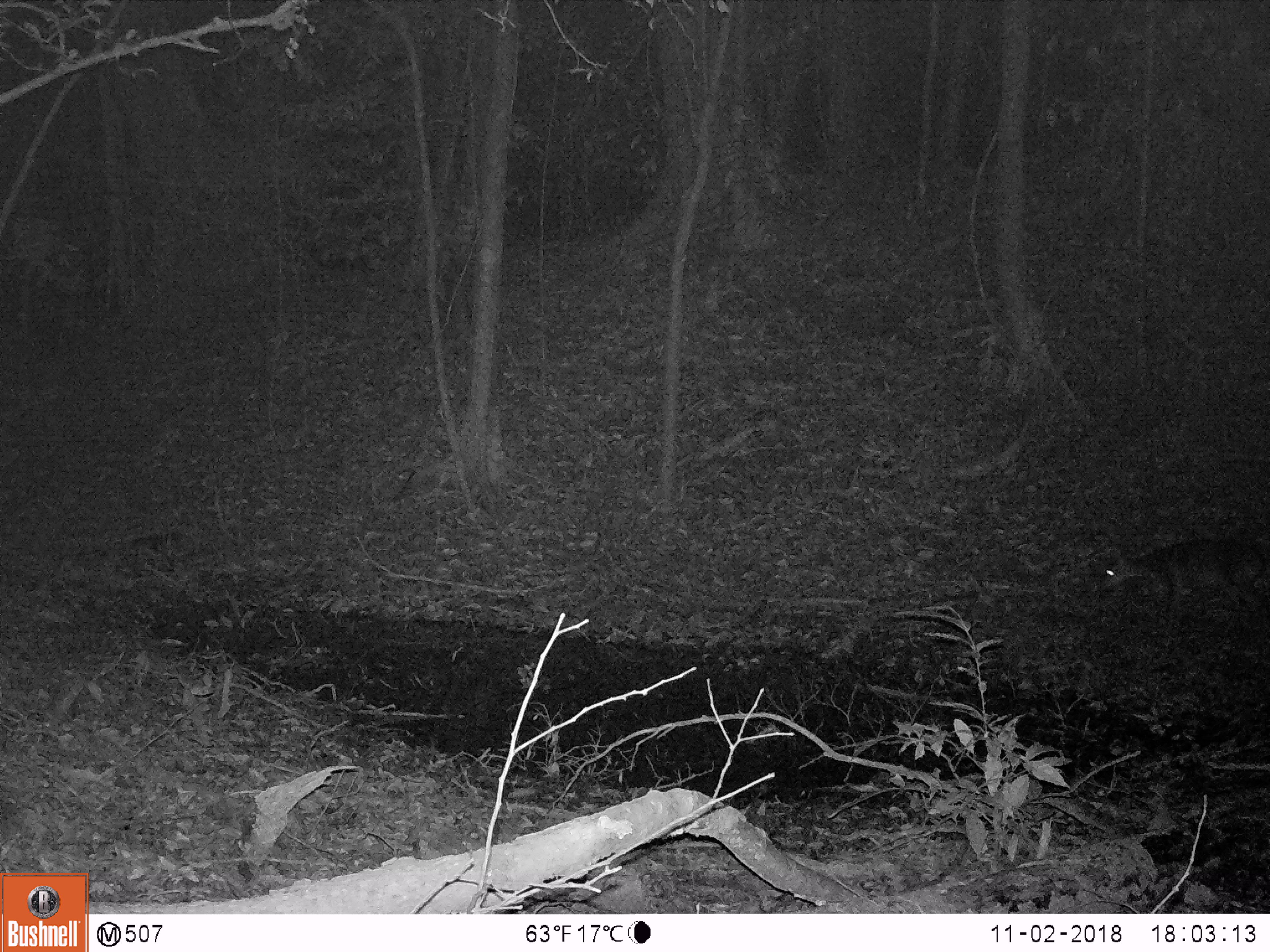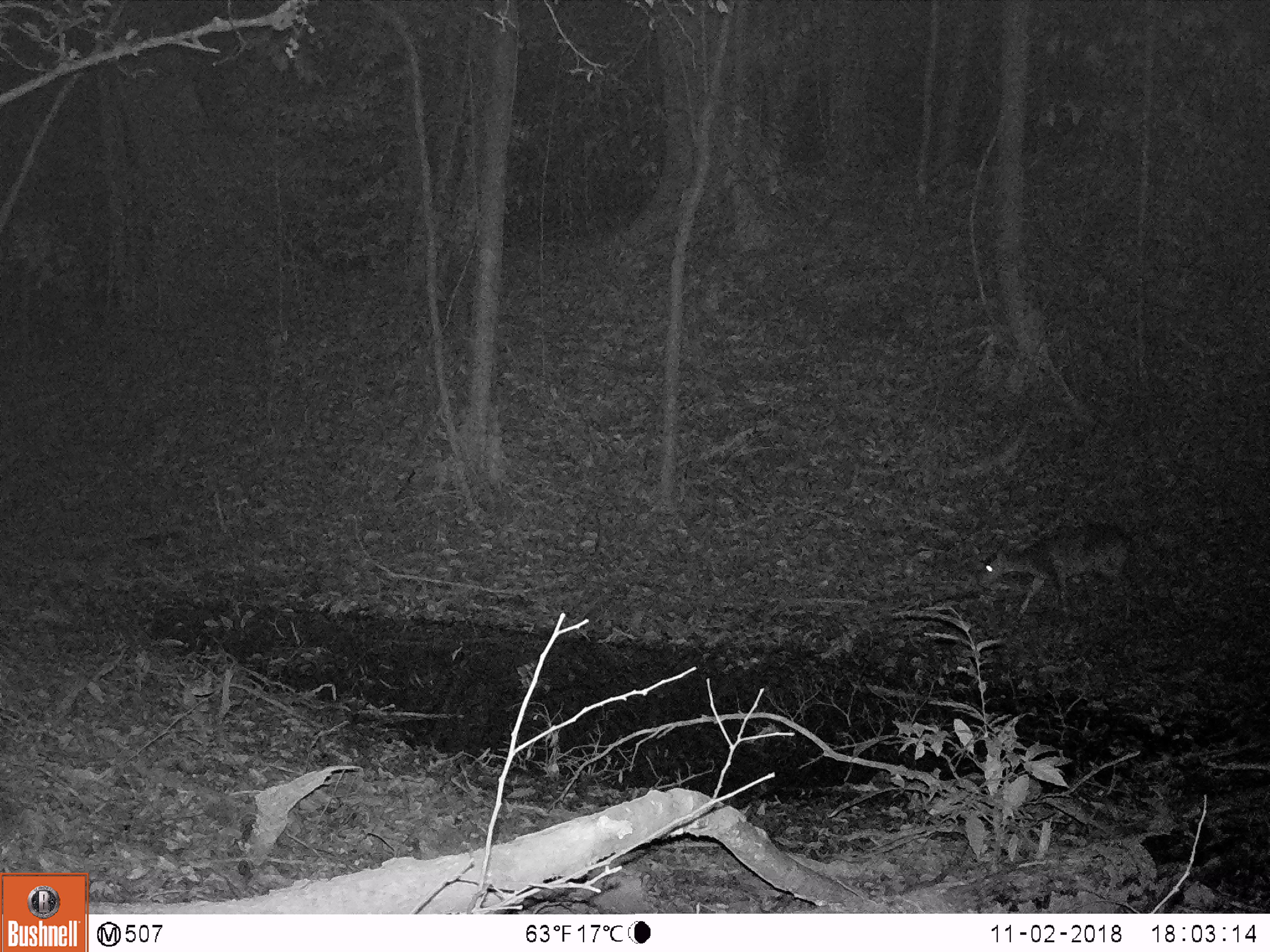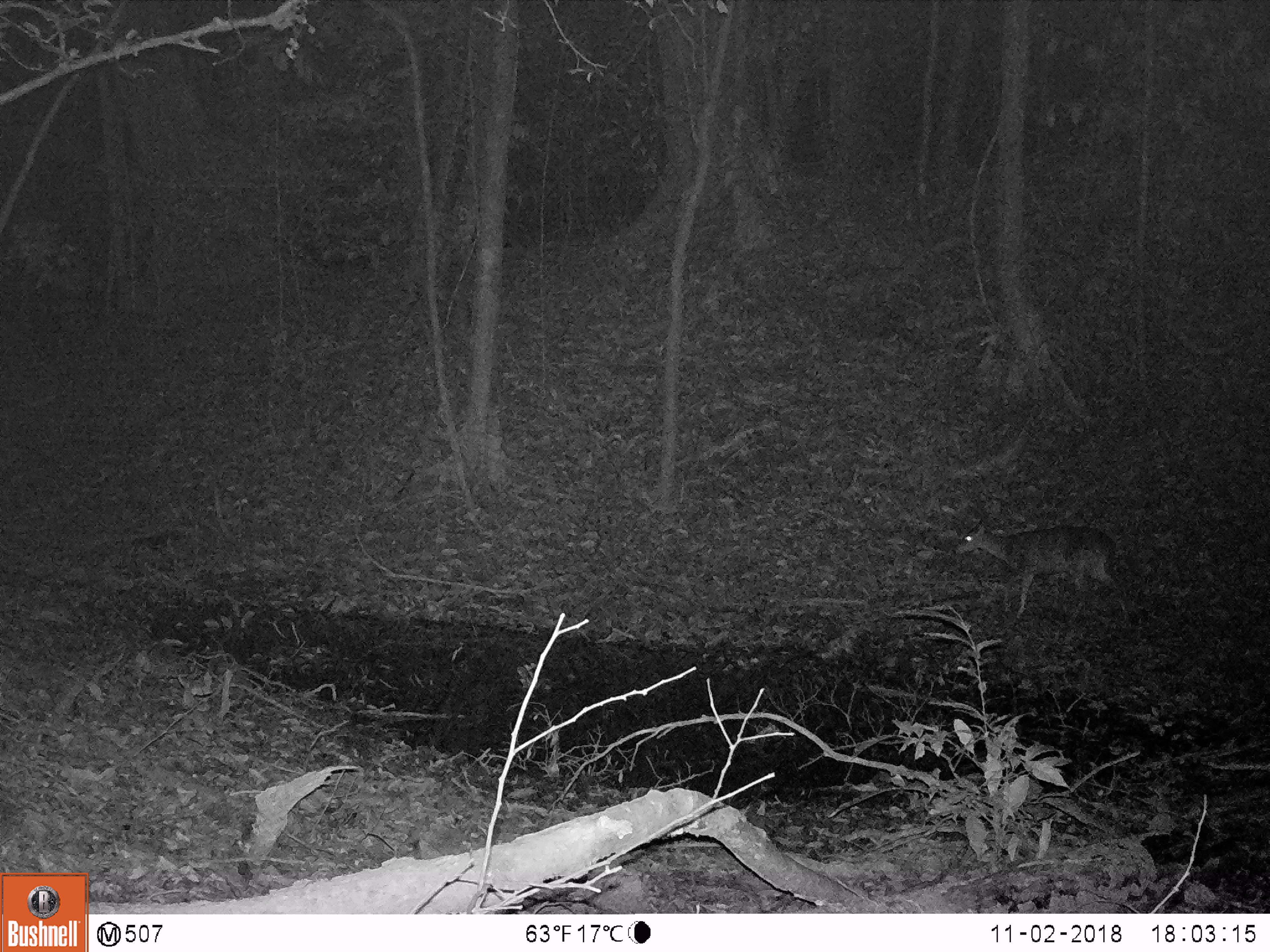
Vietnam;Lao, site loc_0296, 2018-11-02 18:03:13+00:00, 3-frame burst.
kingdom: Animalia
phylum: Chordata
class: Mammalia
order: Artiodactyla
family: Cervidae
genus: Muntiacus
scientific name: Muntiacus vuquangensis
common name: large-antlered muntjac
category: large antlered muntjac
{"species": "large antlered muntjac (large-antlered muntjac) (Muntiacus vuquangensis)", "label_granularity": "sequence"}